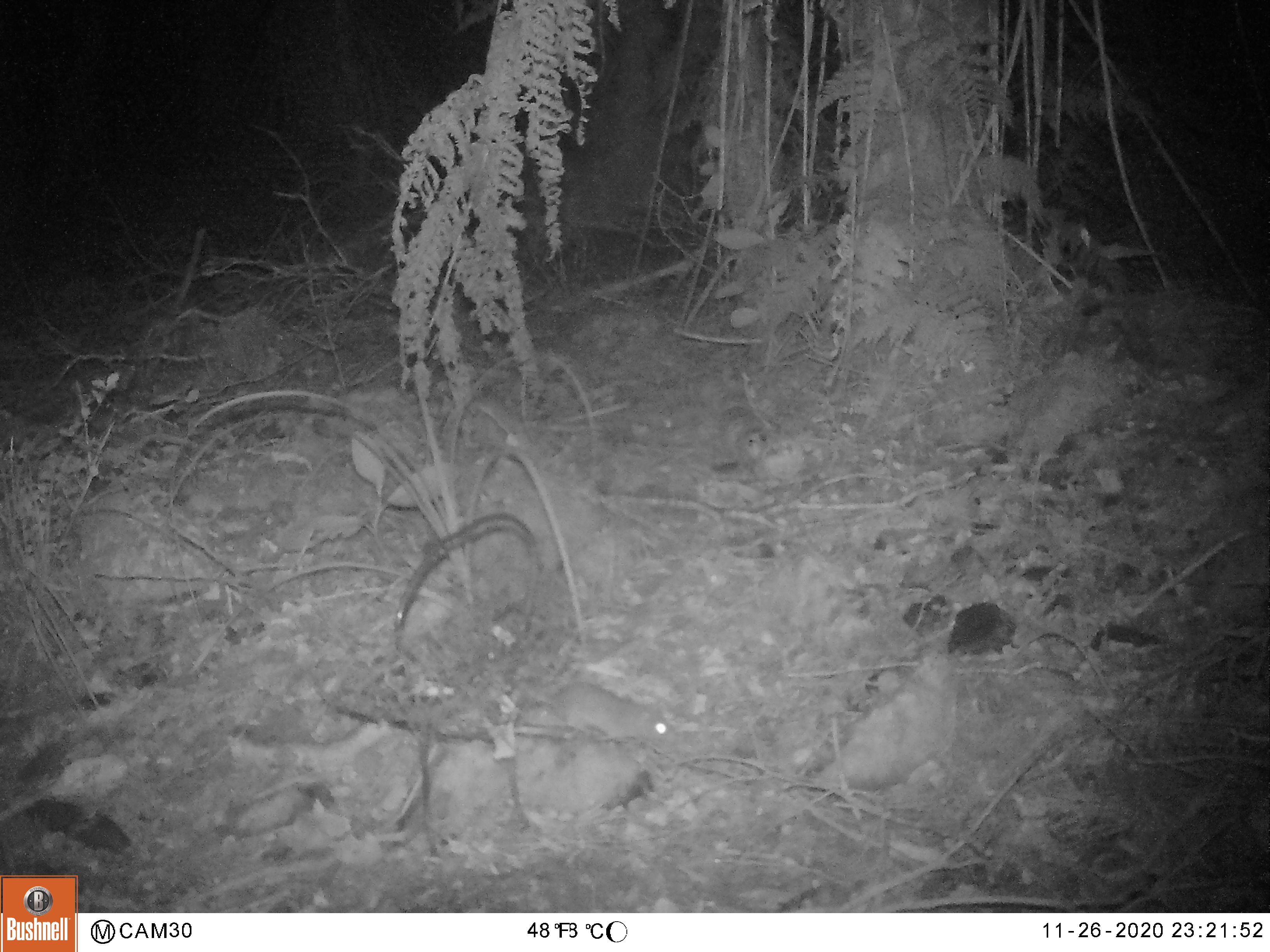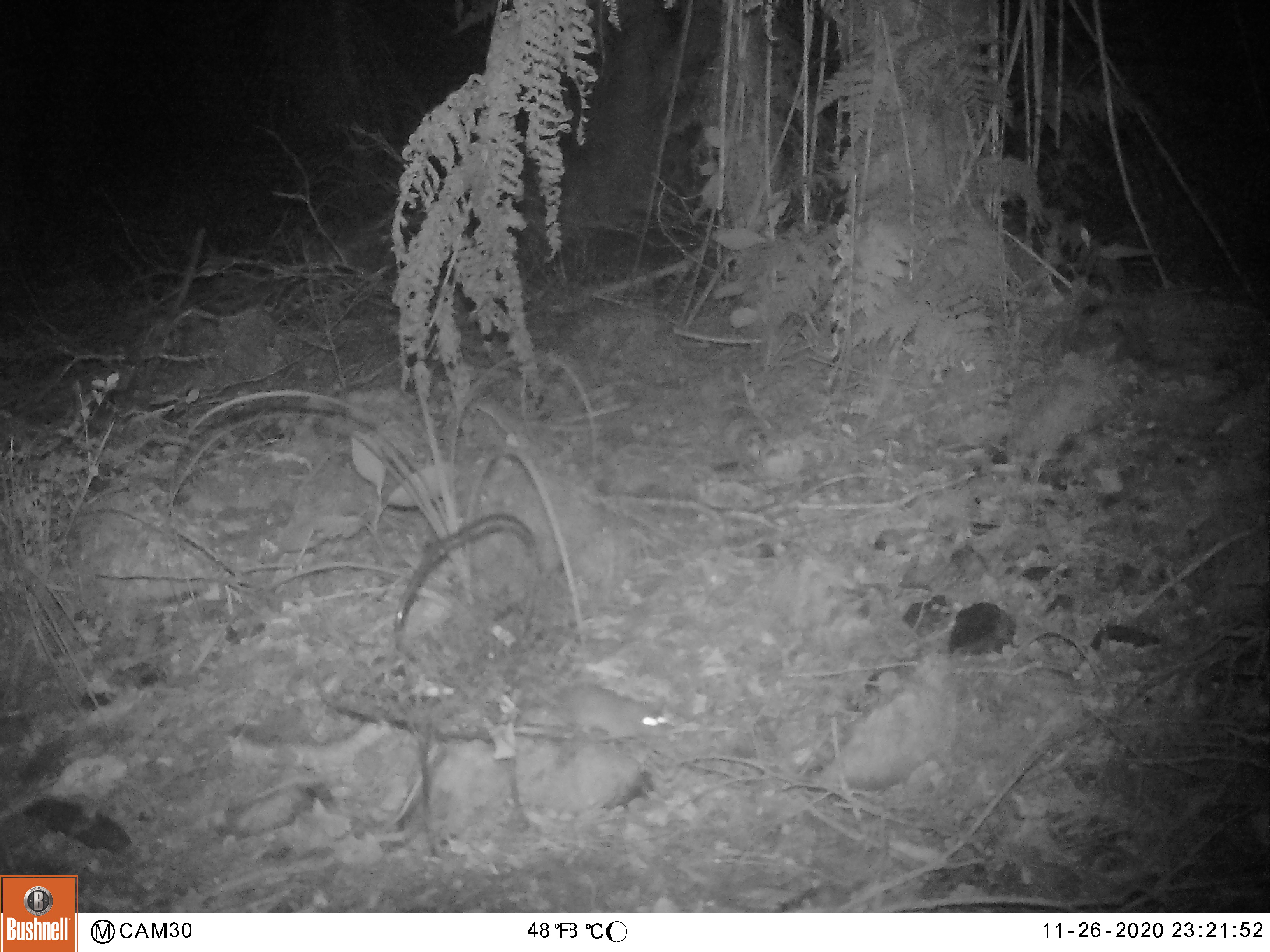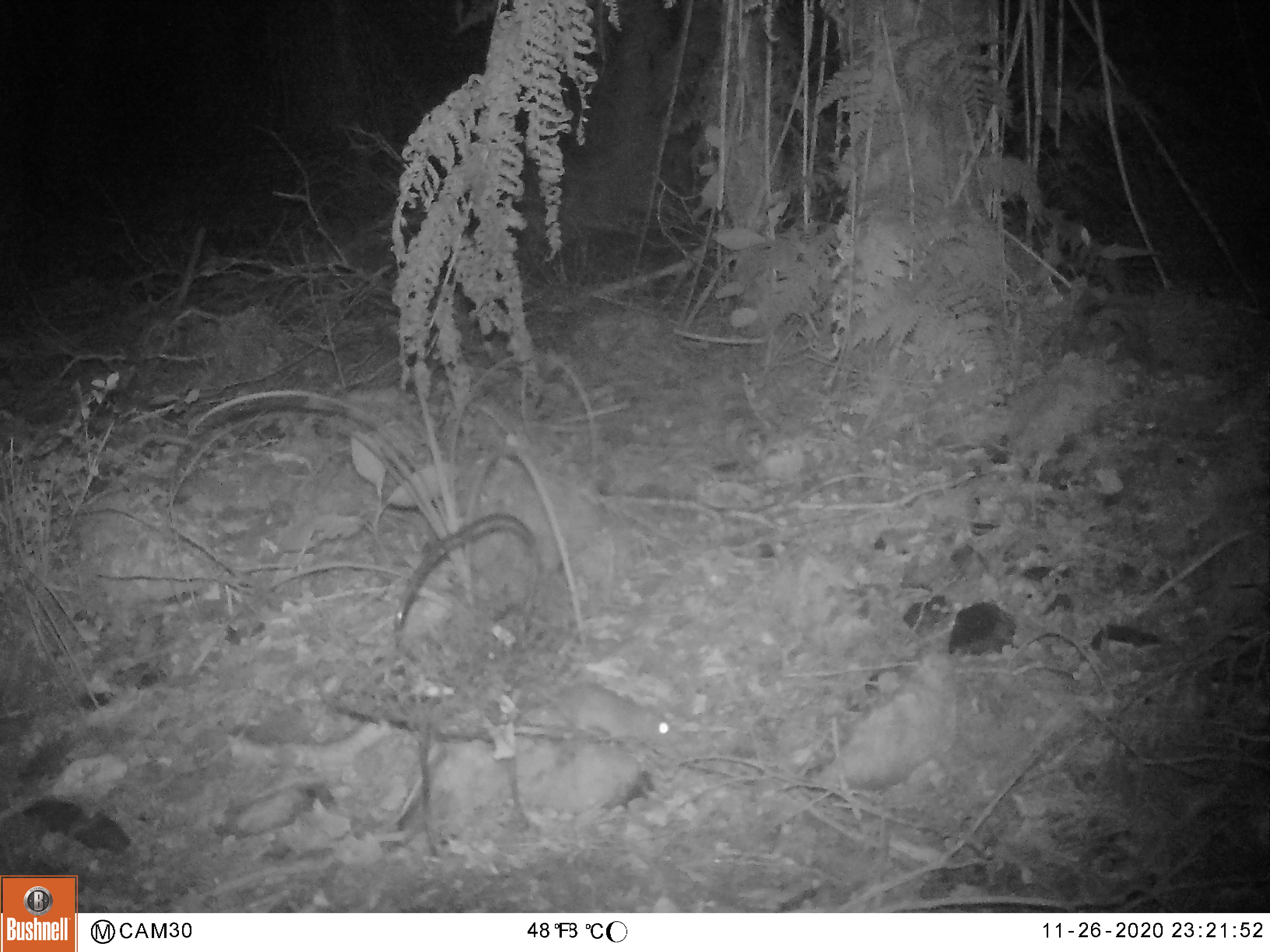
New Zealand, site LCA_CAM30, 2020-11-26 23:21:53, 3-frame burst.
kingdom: Animalia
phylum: Chordata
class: Mammalia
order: Rodentia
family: Muridae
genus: Mus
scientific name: Mus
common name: mouse